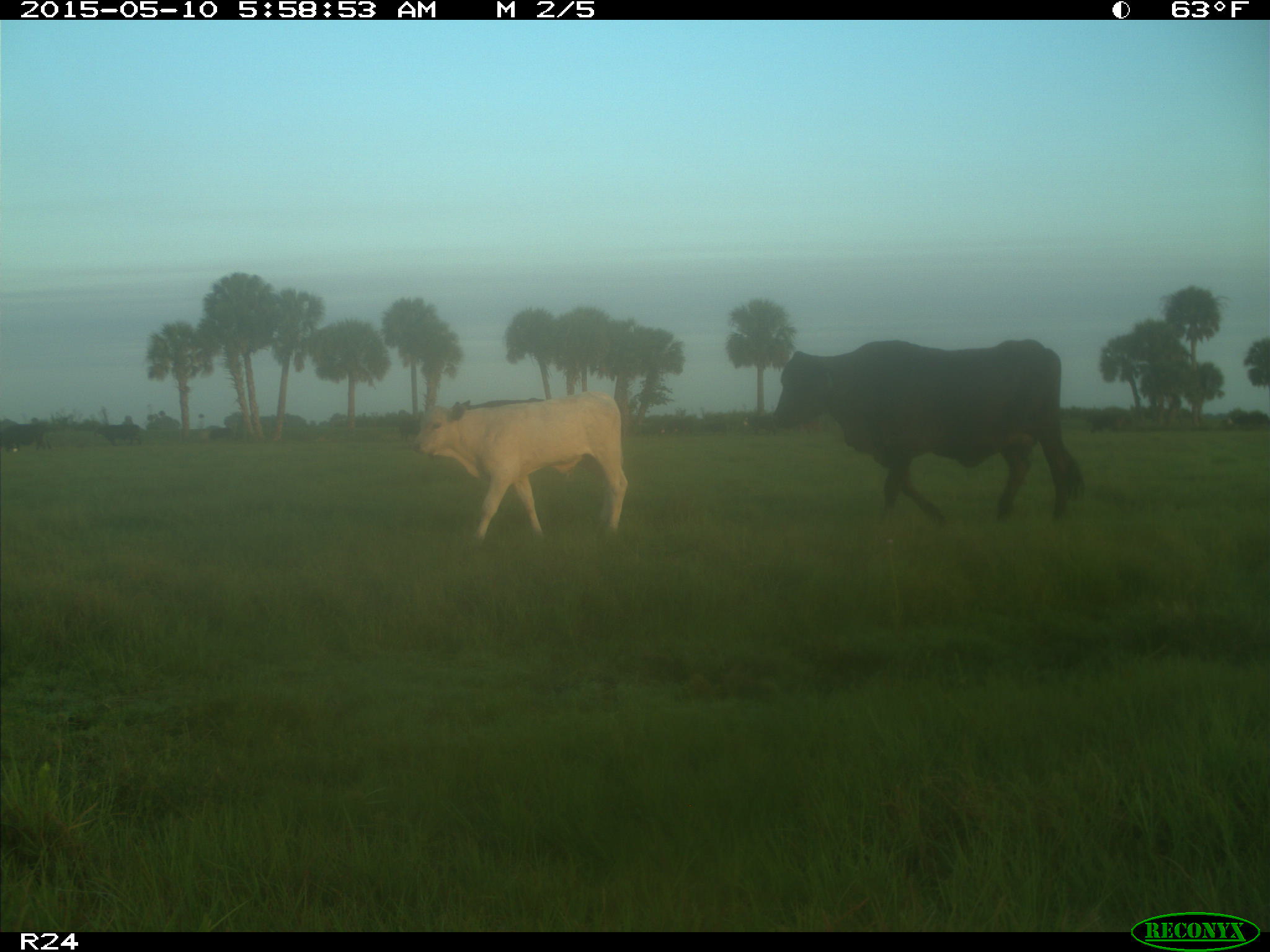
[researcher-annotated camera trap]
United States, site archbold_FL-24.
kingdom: Animalia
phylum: Chordata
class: Mammalia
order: Artiodactyla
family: Bovidae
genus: Bos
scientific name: Bos taurus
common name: domestic cow